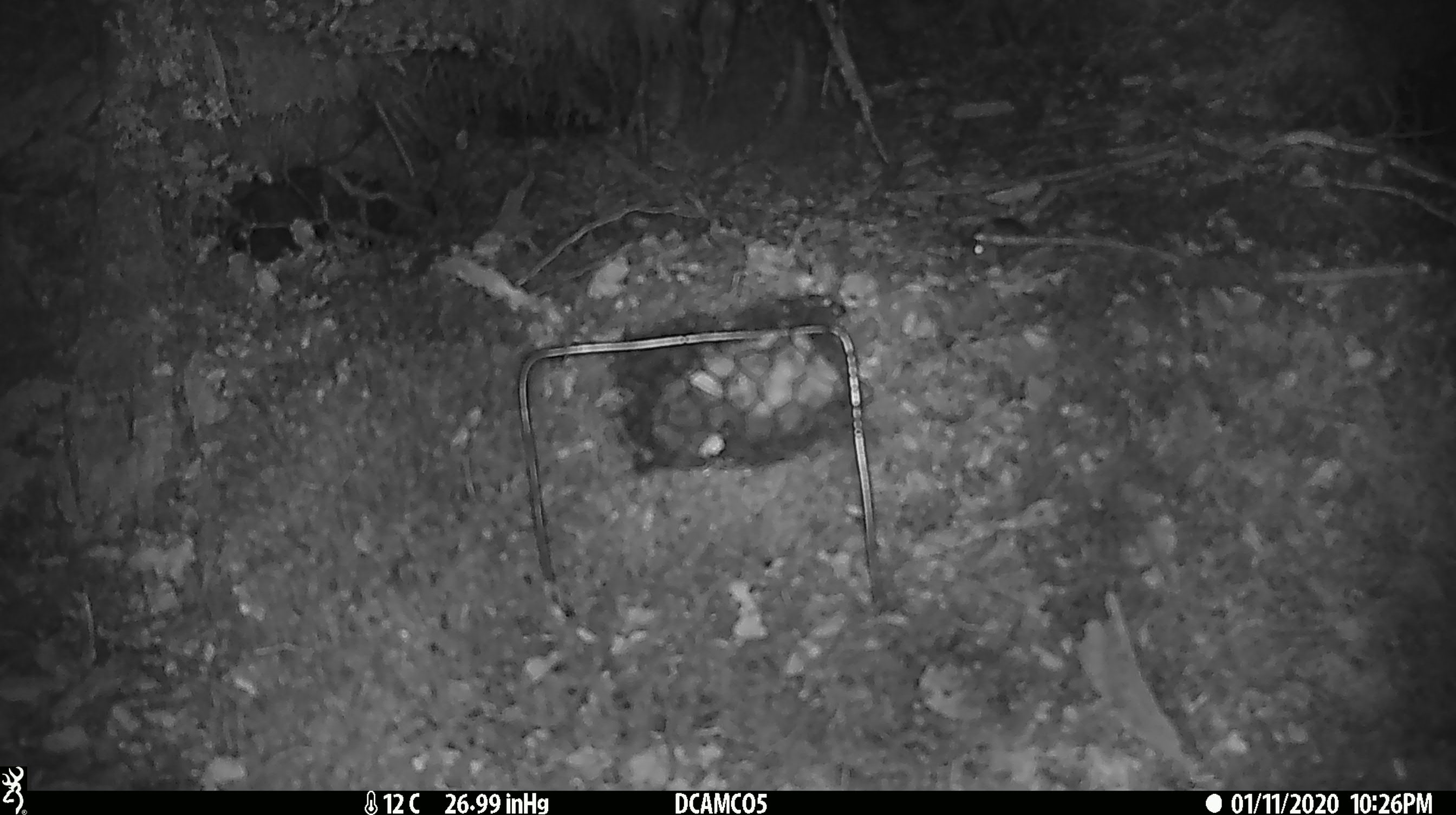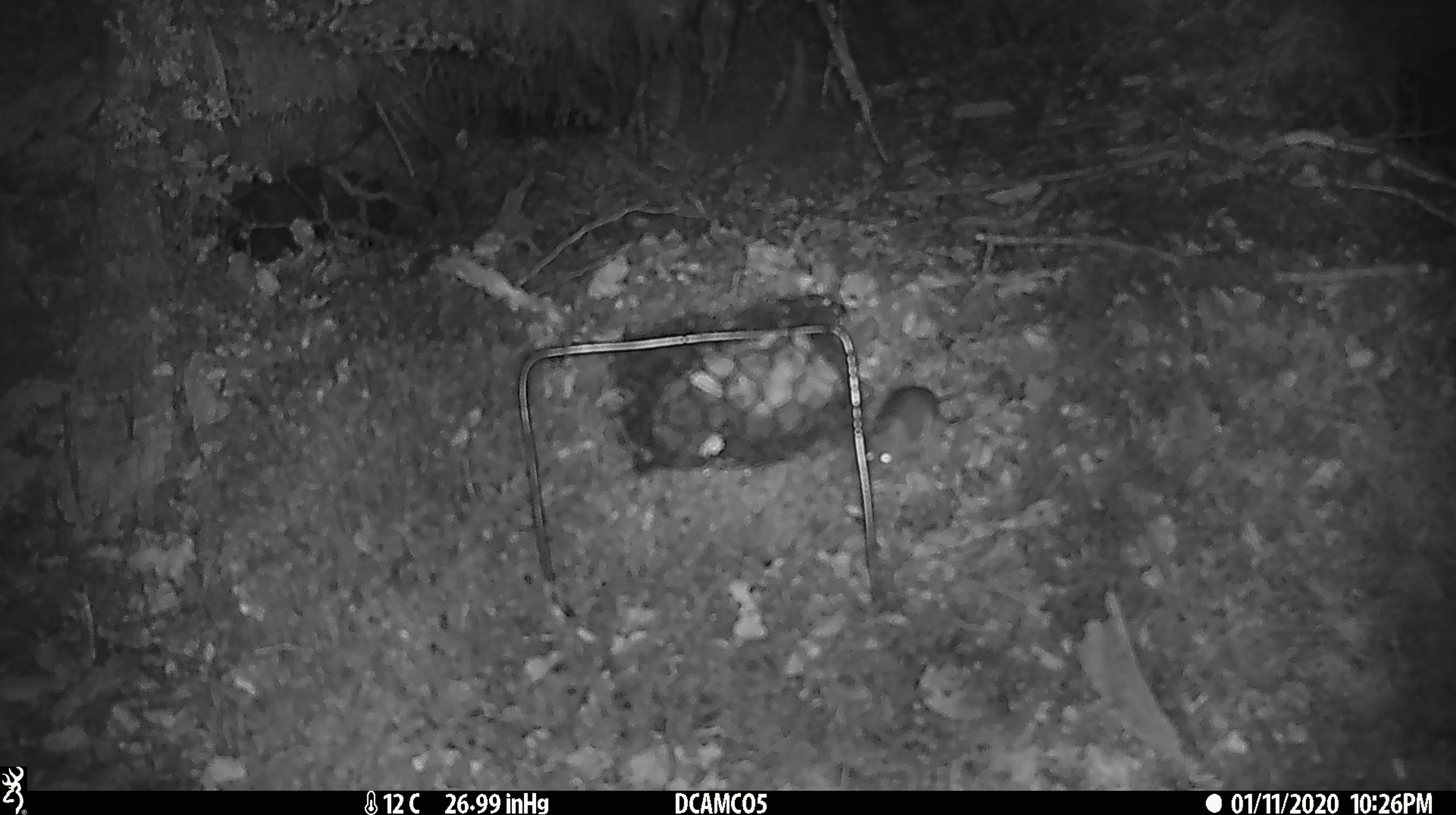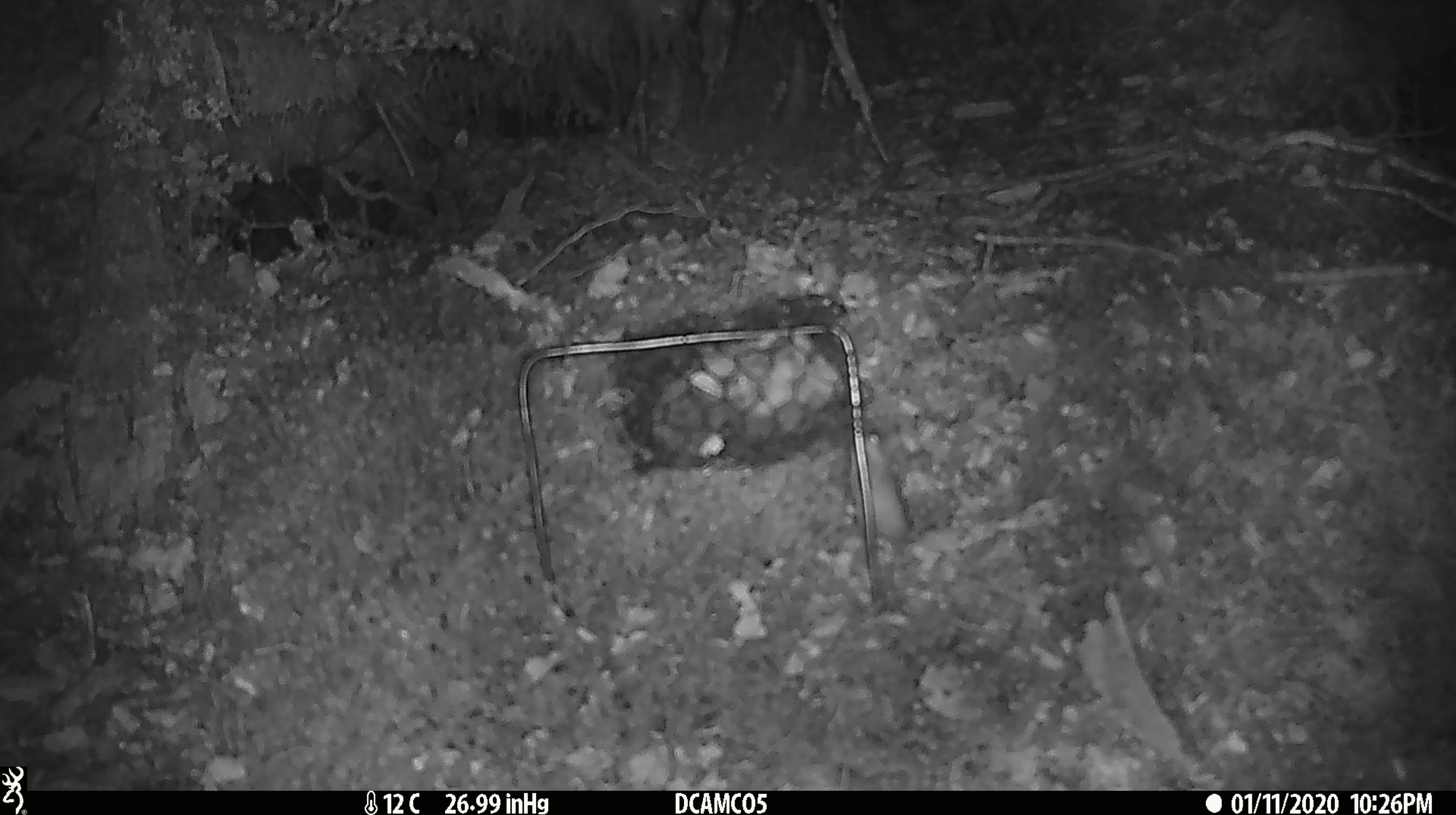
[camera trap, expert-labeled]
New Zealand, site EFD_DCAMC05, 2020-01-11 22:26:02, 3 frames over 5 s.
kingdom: Animalia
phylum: Chordata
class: Mammalia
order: Rodentia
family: Muridae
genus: Mus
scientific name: Mus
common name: mouse